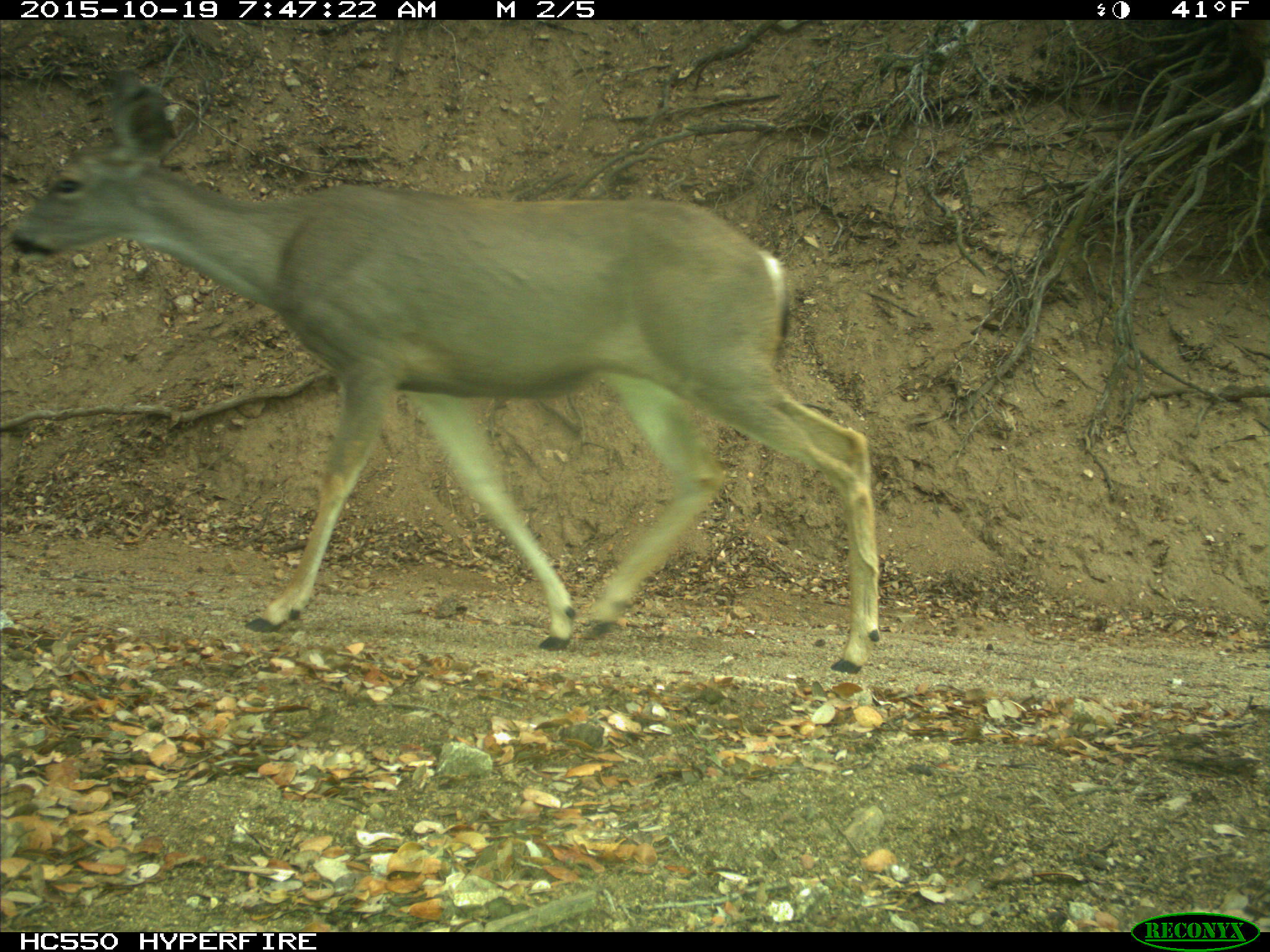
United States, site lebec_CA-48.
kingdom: Animalia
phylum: Chordata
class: Mammalia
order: Artiodactyla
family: Cervidae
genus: Odocoileus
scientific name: Odocoileus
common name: deer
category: unidentified deer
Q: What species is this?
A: Unidentified deer (deer) (Odocoileus).